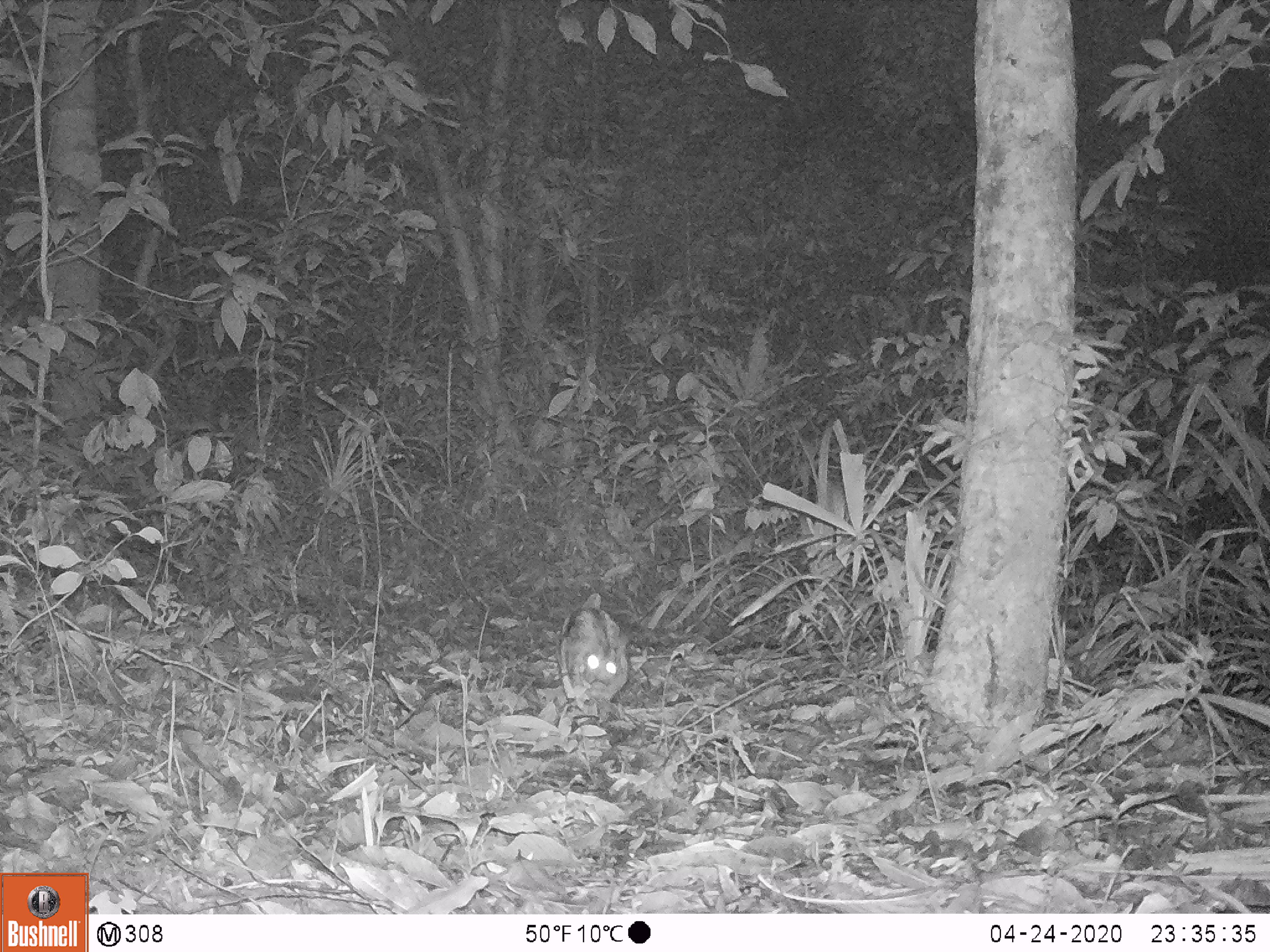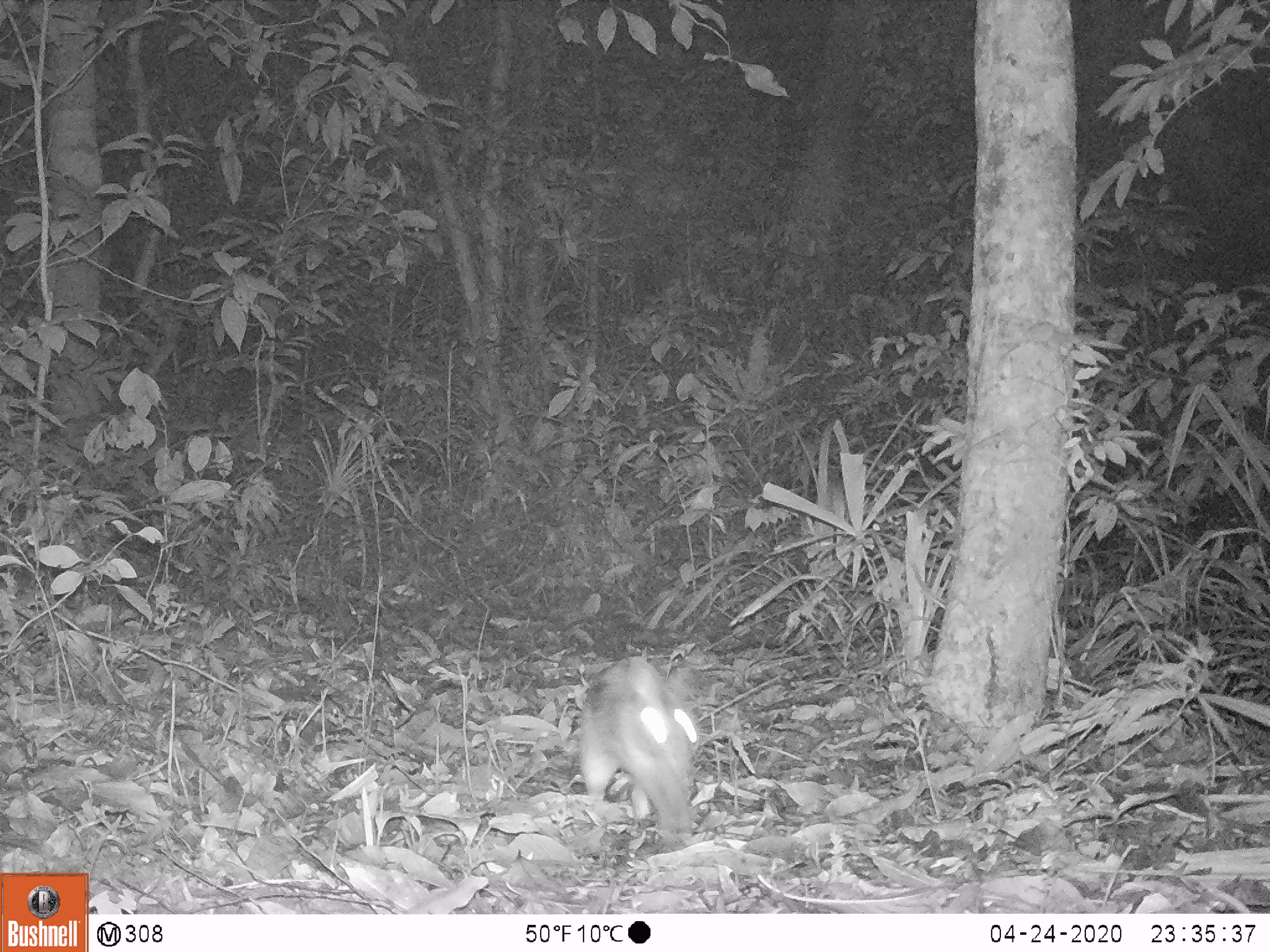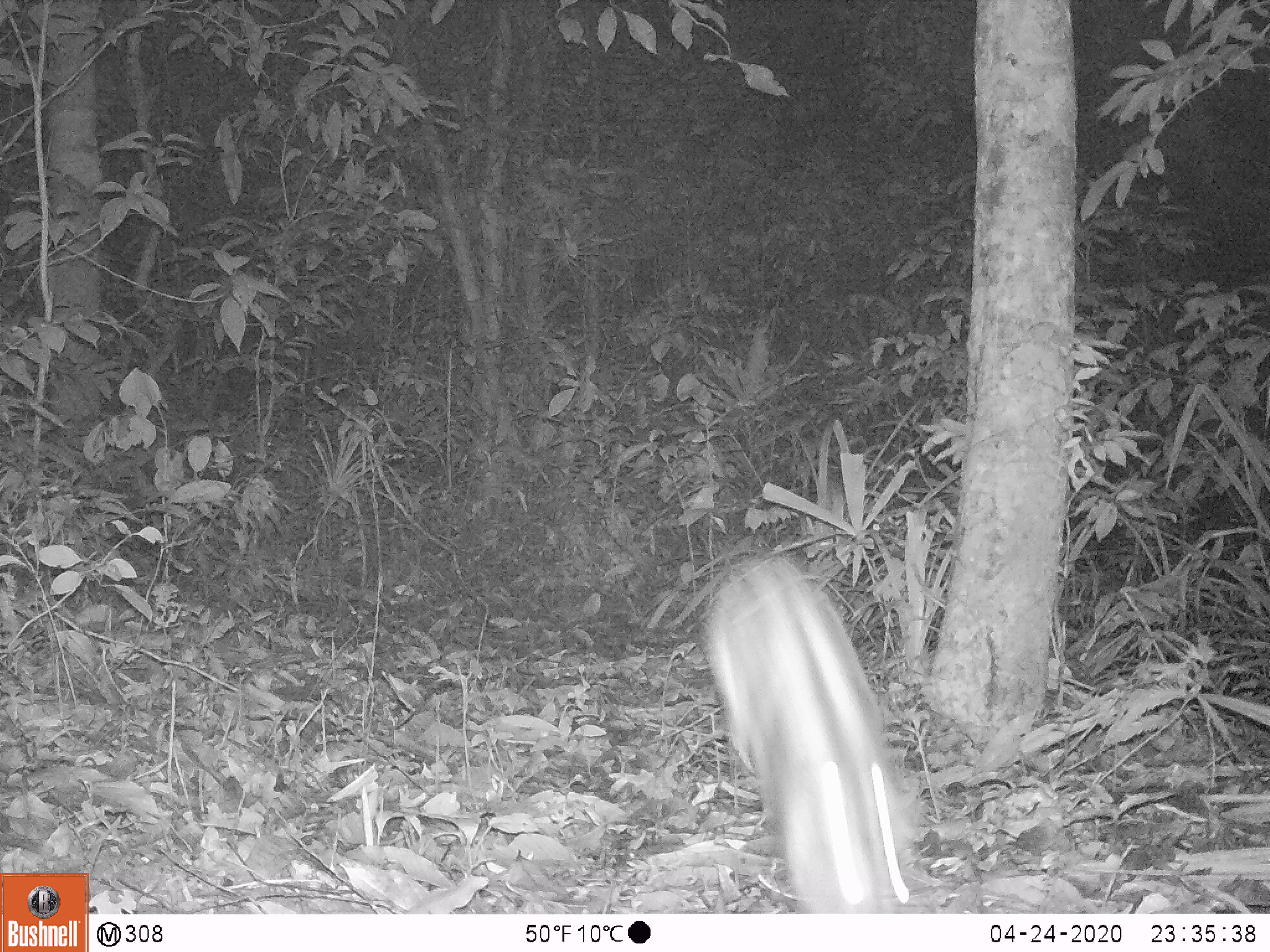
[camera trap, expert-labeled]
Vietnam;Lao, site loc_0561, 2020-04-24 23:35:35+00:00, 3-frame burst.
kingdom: Animalia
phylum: Chordata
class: Mammalia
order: Lagomorpha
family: Leporidae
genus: Nesolagus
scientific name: Nesolagus timminsi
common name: annamite striped rabbit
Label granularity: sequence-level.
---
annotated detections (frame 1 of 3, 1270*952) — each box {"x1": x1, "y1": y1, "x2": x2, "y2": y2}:
annamite striped rabbit: {"x1": 557, "y1": 591, "x2": 630, "y2": 716}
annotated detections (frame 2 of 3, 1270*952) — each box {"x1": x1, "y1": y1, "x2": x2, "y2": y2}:
annamite striped rabbit: {"x1": 576, "y1": 654, "x2": 702, "y2": 835}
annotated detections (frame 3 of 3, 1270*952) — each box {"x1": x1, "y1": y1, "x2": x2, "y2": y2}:
annamite striped rabbit: {"x1": 694, "y1": 554, "x2": 919, "y2": 914}